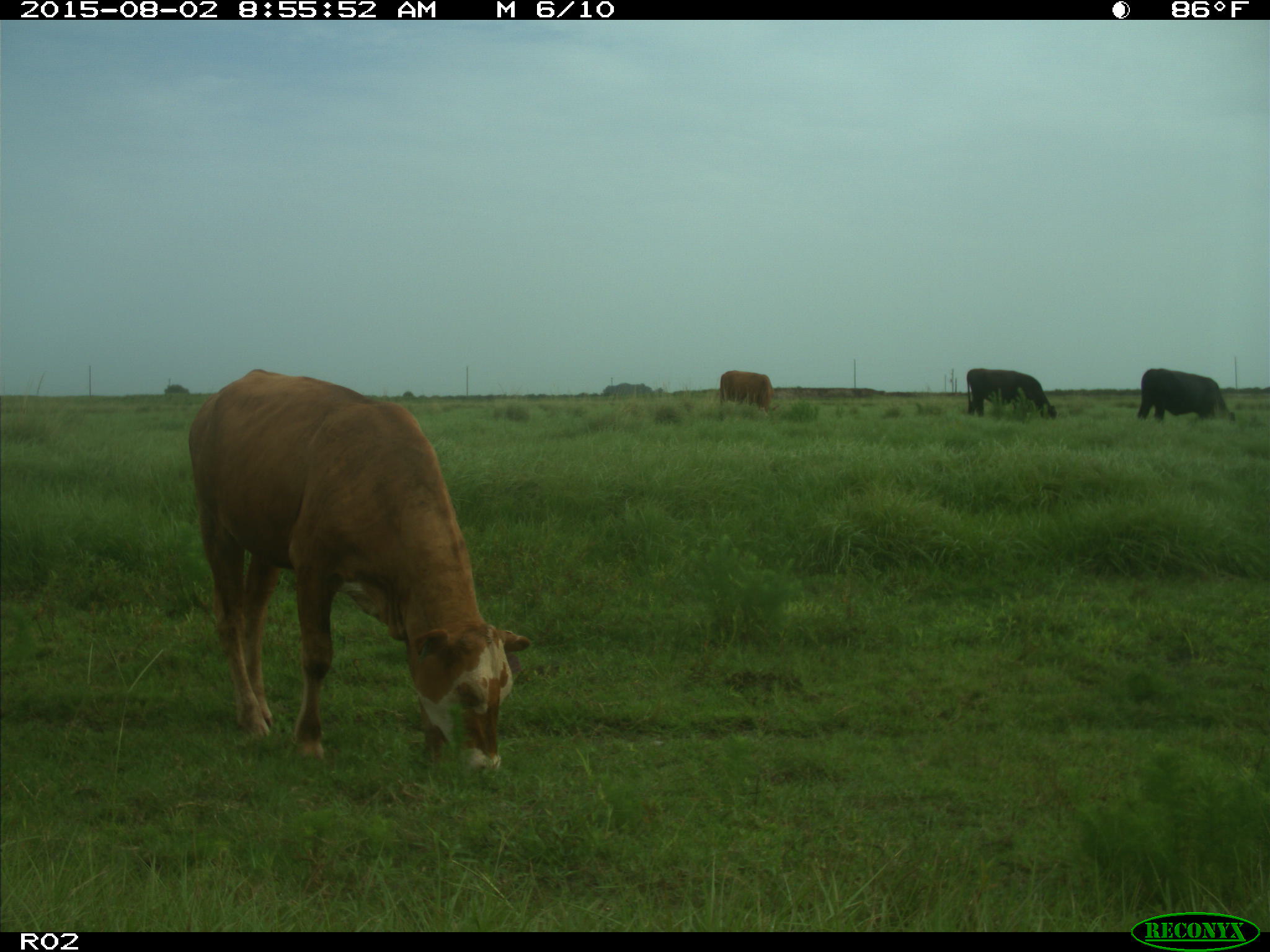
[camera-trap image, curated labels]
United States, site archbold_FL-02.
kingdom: Animalia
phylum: Chordata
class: Mammalia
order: Artiodactyla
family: Bovidae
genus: Bos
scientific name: Bos taurus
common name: domestic cow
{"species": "Bos taurus (domestic cow)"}